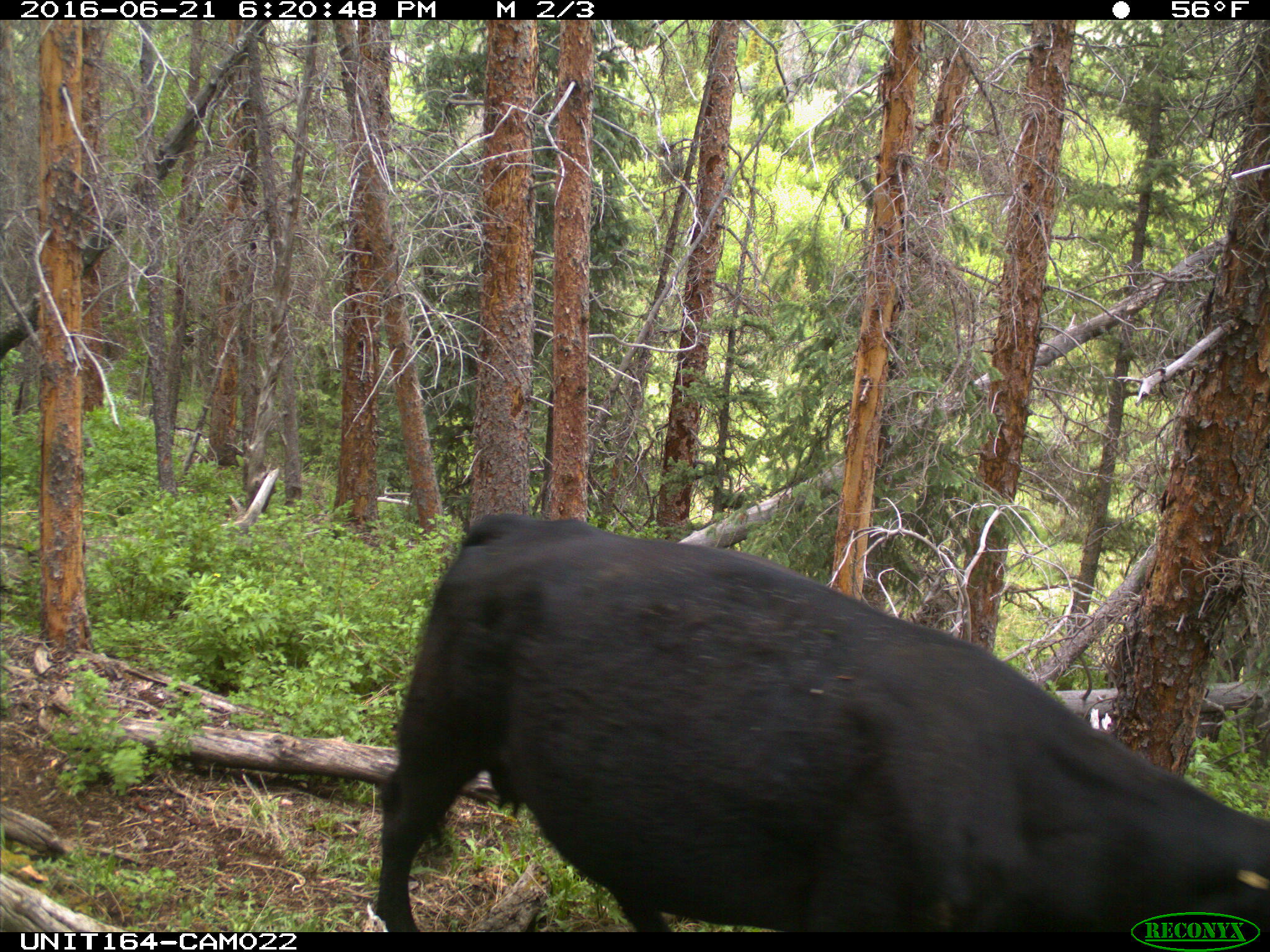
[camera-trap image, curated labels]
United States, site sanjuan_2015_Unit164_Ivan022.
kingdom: Animalia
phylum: Chordata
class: Mammalia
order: Artiodactyla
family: Bovidae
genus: Bos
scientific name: Bos taurus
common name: domestic cow